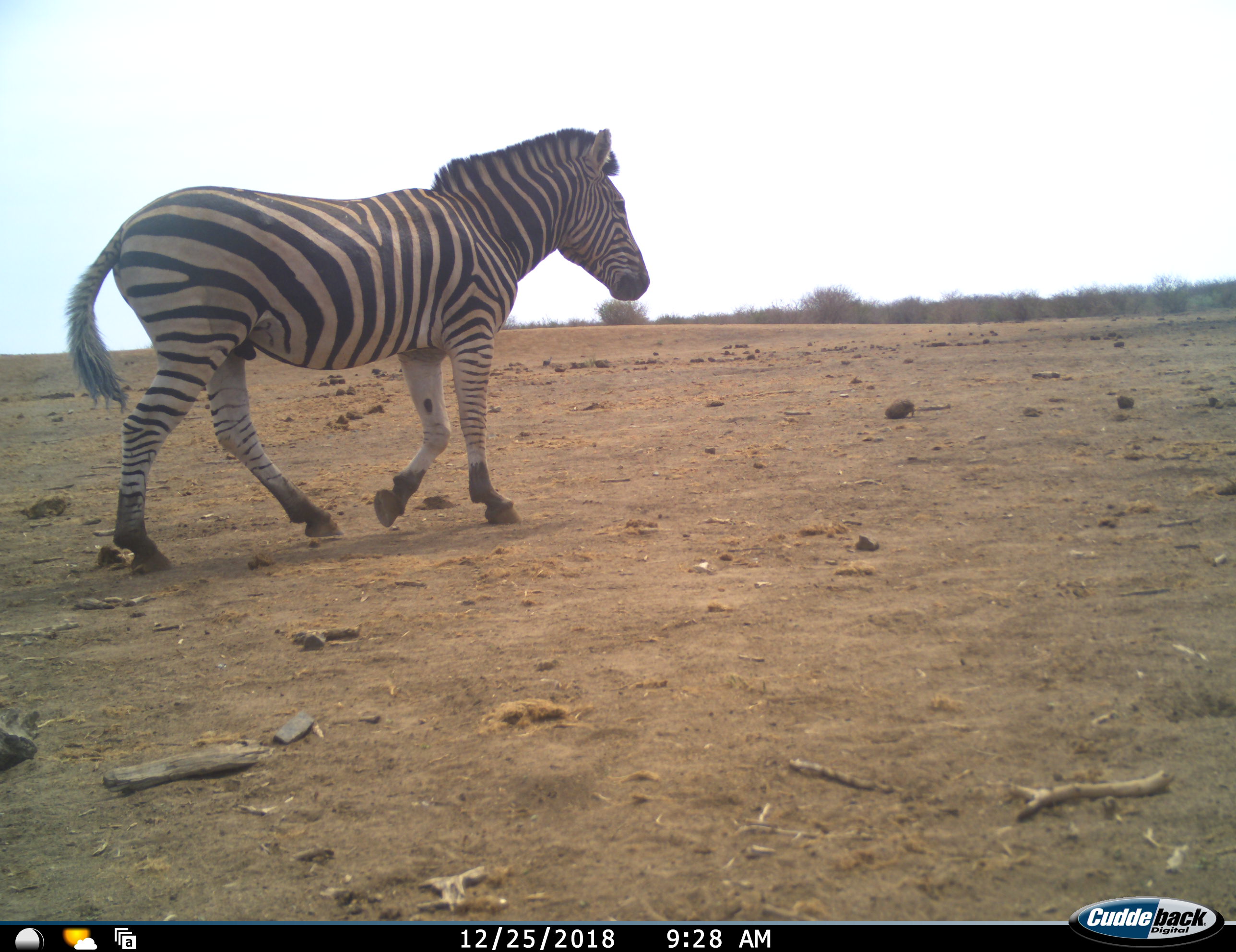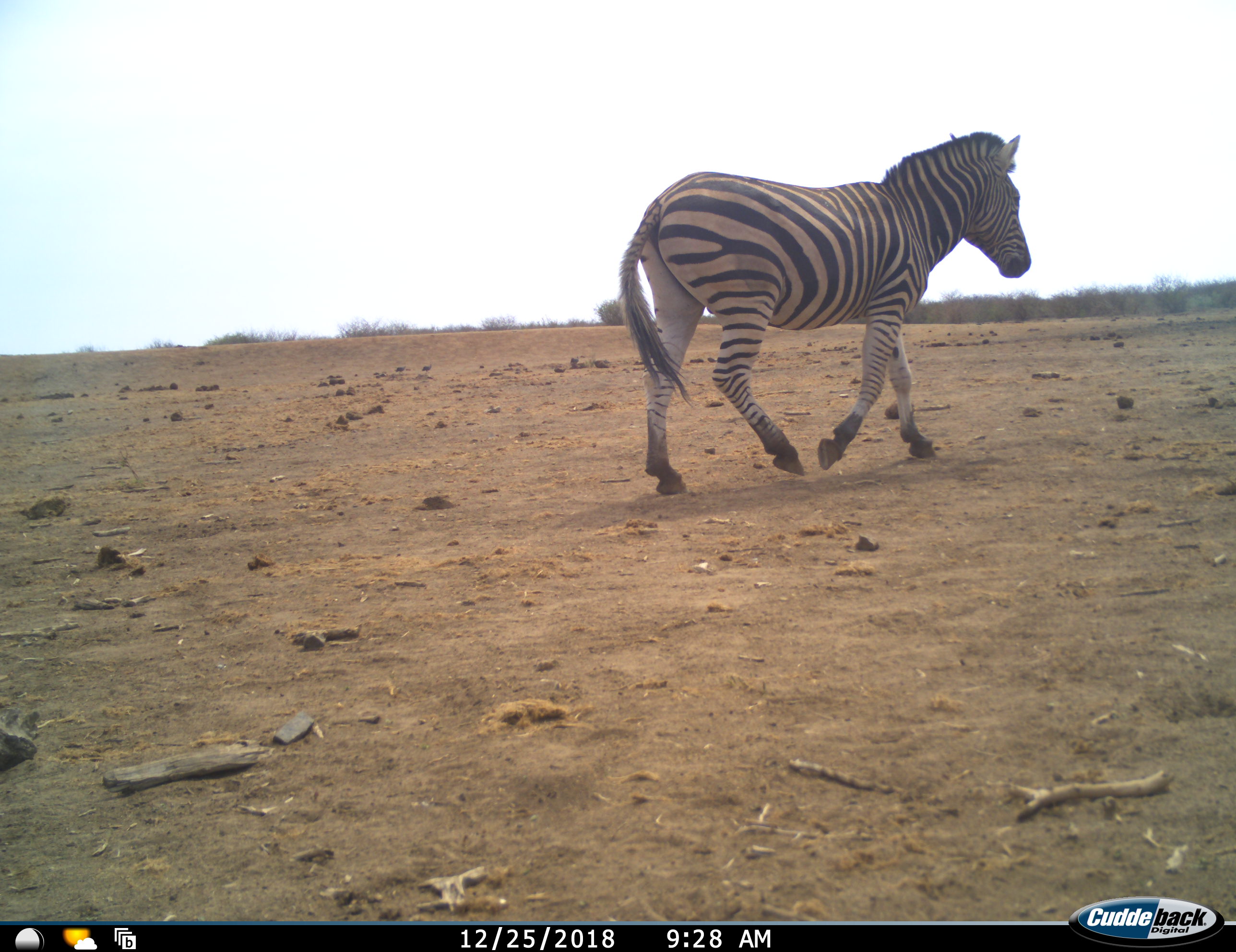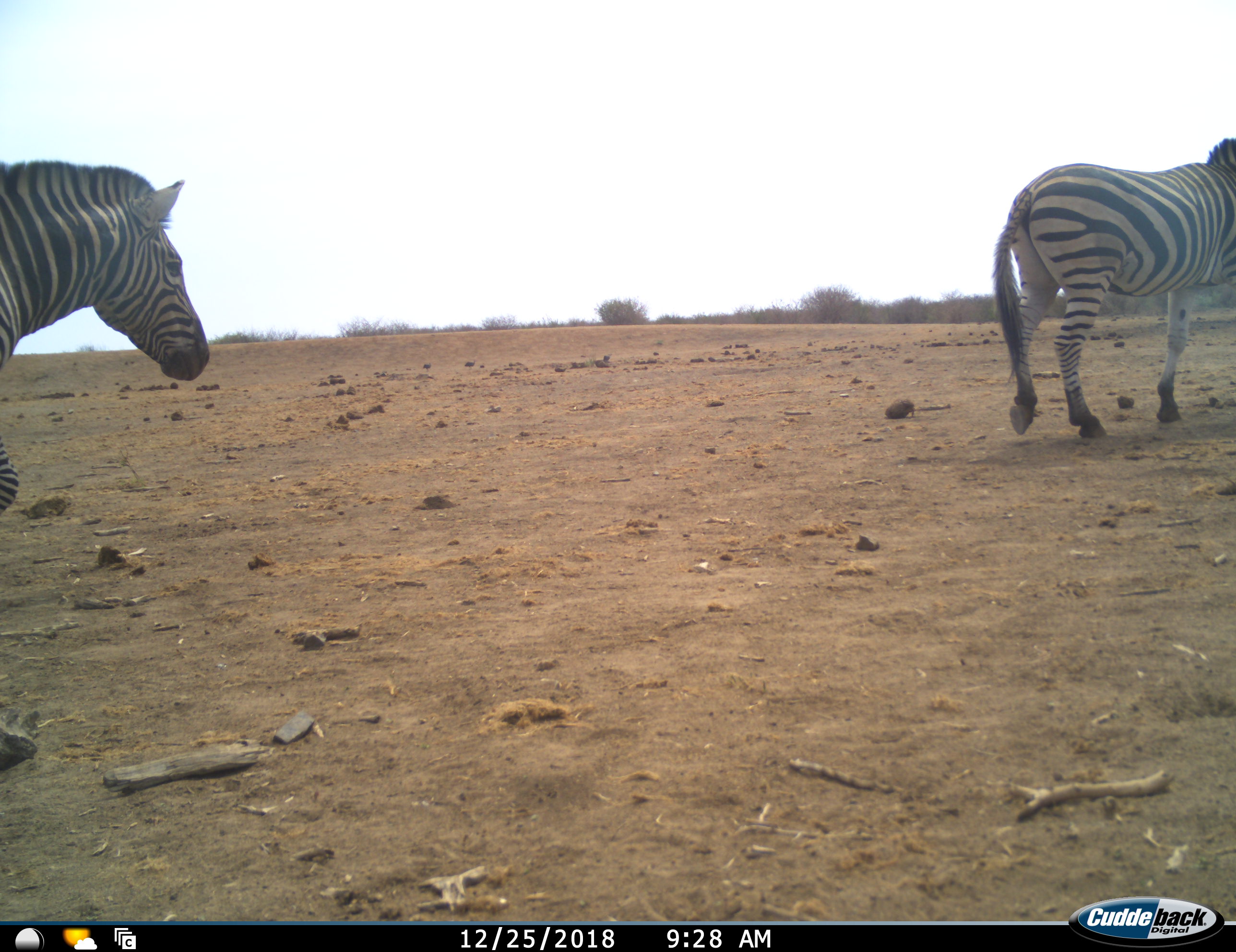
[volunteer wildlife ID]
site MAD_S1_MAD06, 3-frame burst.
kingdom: Animalia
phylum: Chordata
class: Mammalia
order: Perissodactyla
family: Equidae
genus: Equus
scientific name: Equus quagga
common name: plains zebra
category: zebraplains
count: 2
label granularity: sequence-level